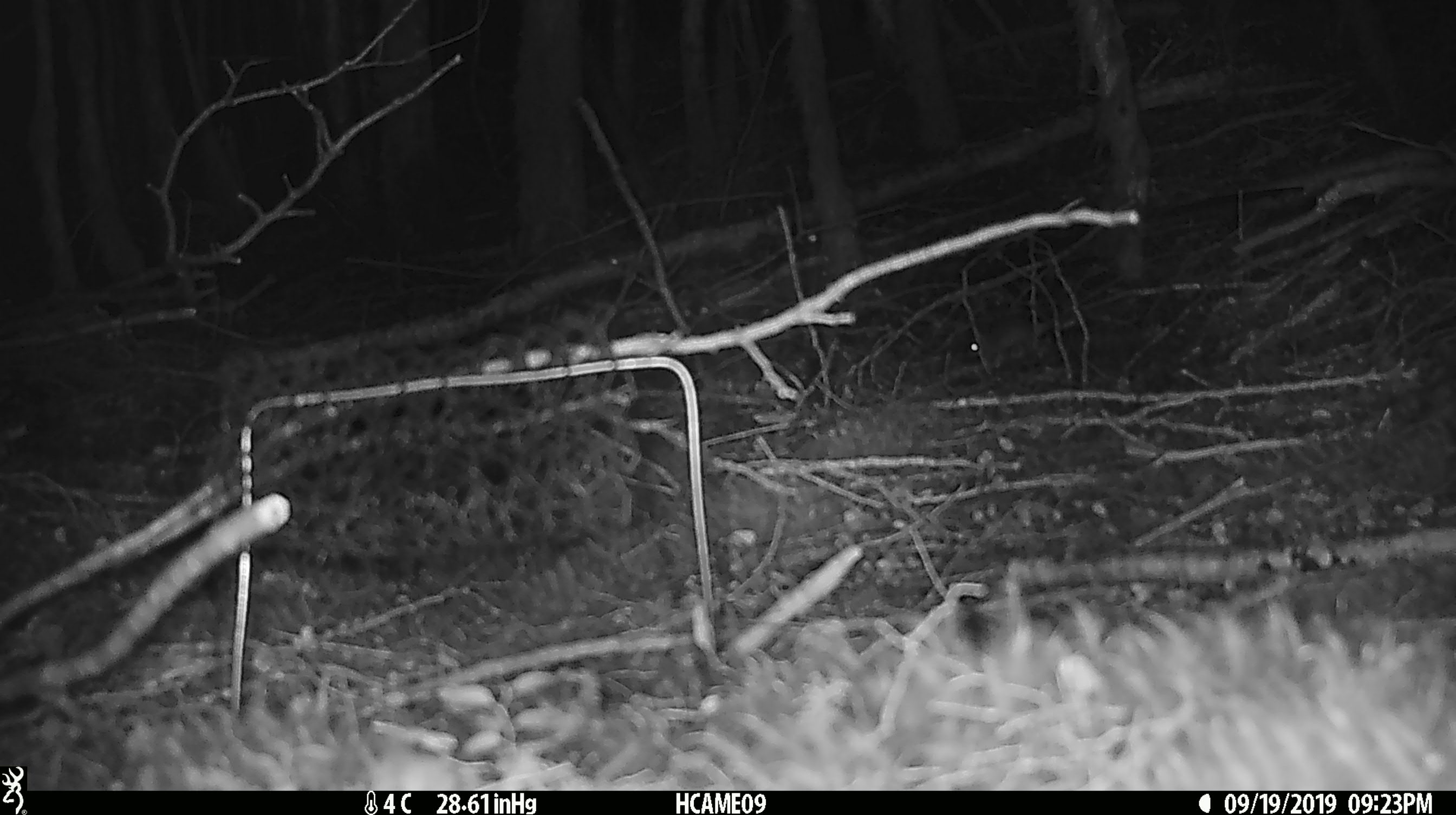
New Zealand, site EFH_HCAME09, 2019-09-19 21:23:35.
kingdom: Animalia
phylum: Chordata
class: Mammalia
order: Rodentia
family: Muridae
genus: Mus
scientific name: Mus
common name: mouse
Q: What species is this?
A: Mouse (Mus).